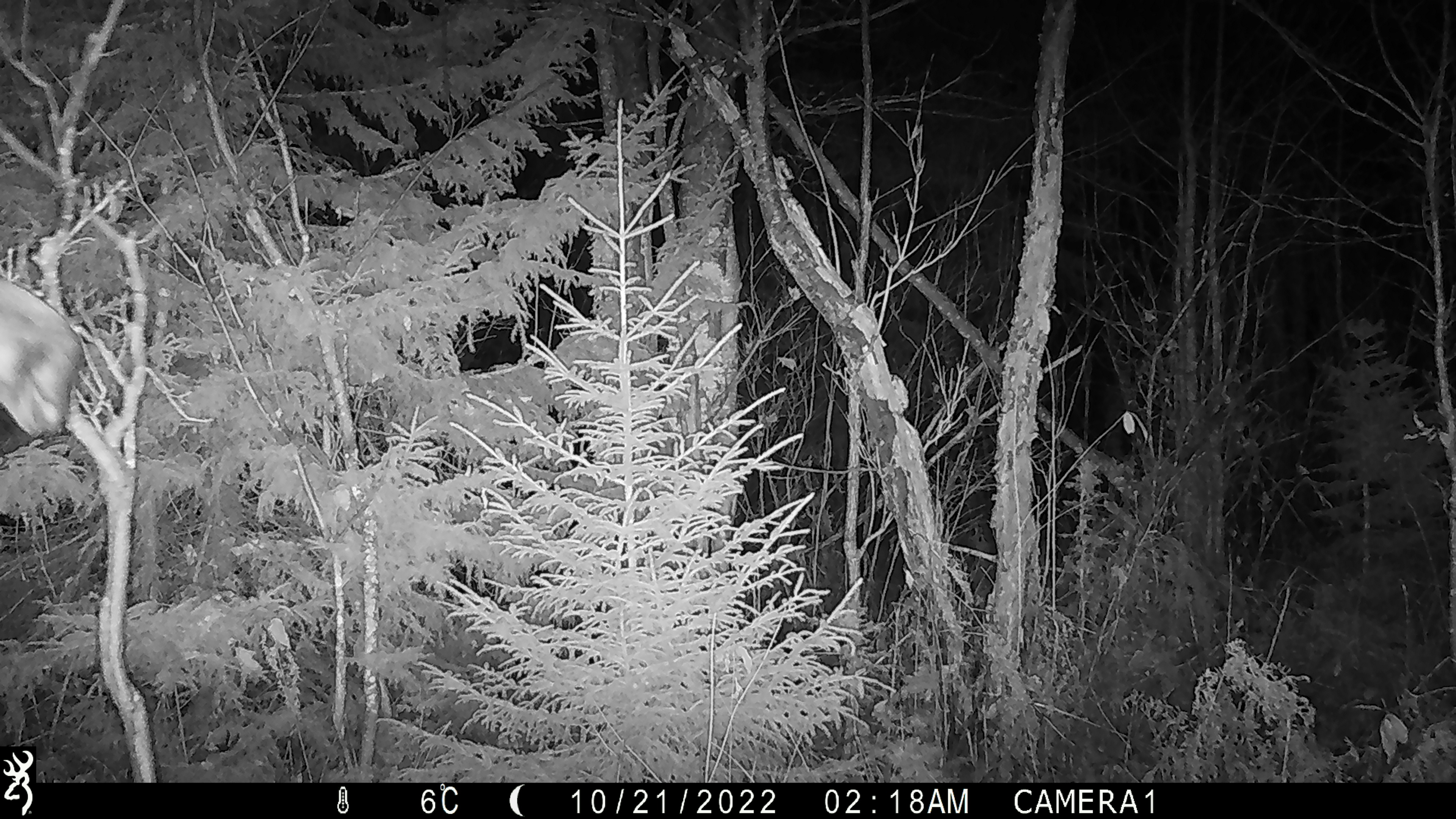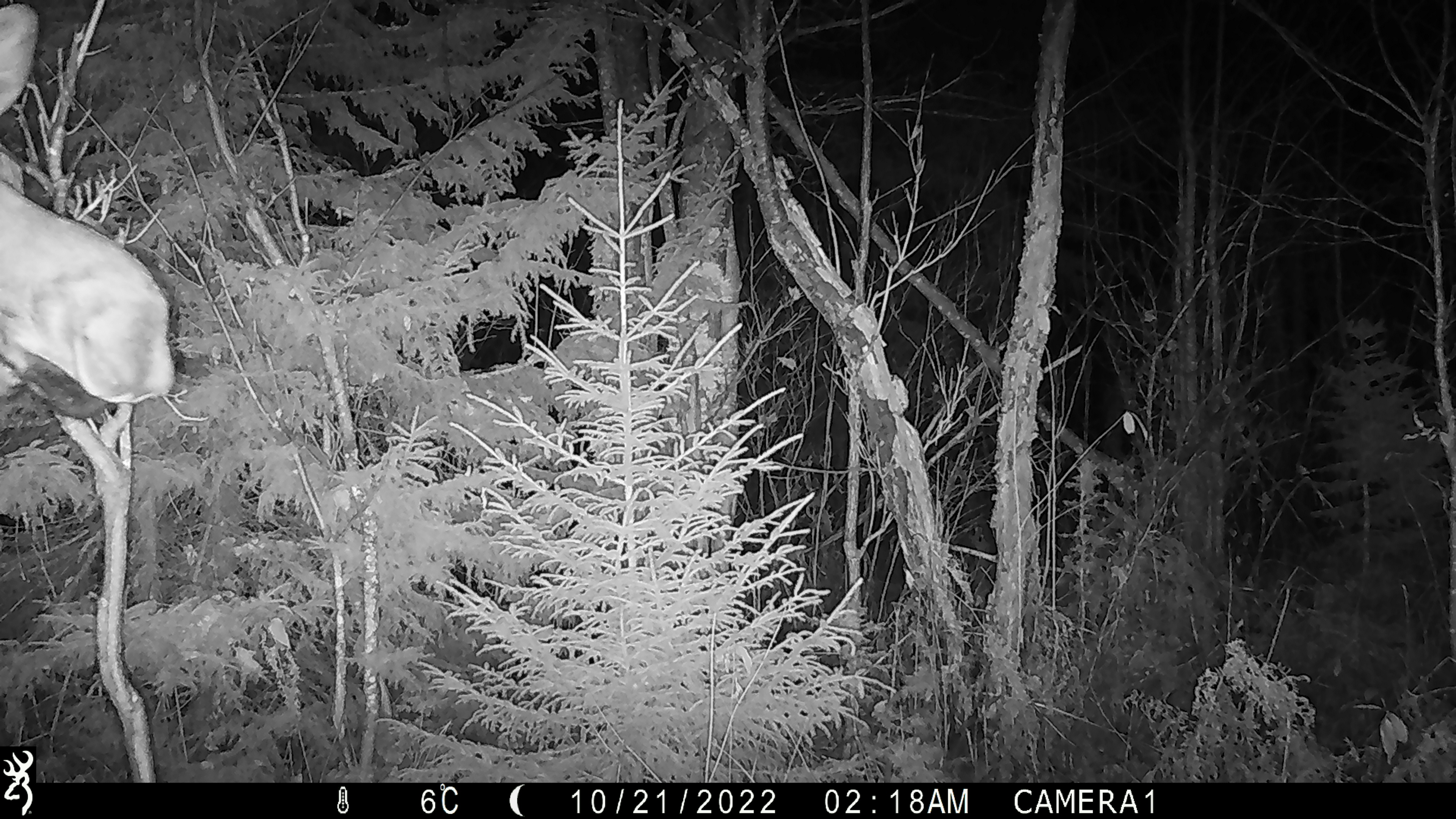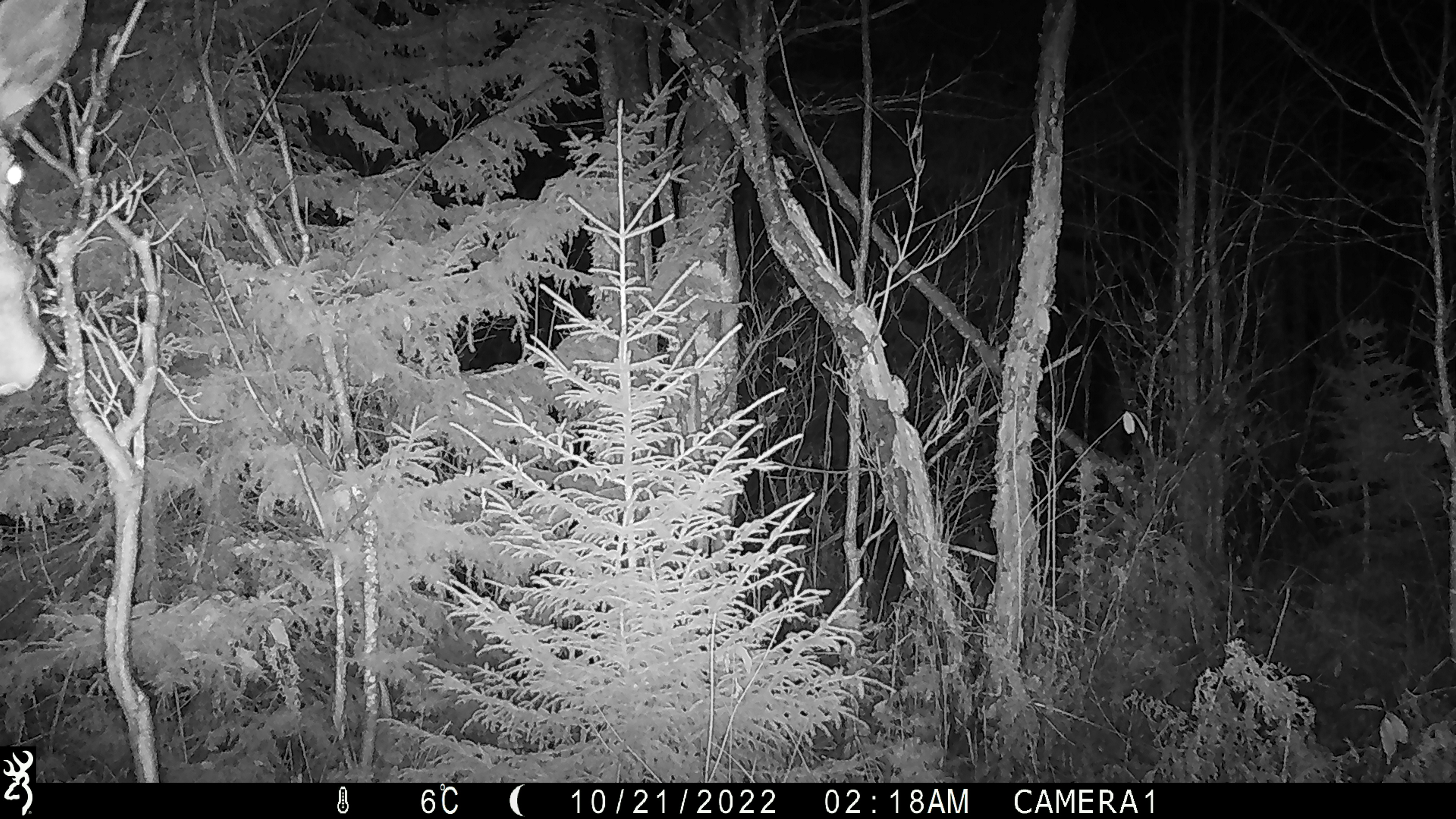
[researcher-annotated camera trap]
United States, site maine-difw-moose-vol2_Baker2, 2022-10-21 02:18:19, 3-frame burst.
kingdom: Animalia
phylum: Chordata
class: Mammalia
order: Artiodactyla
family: Cervidae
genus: Alces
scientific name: Alces alces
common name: moose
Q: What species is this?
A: Moose (Alces alces).